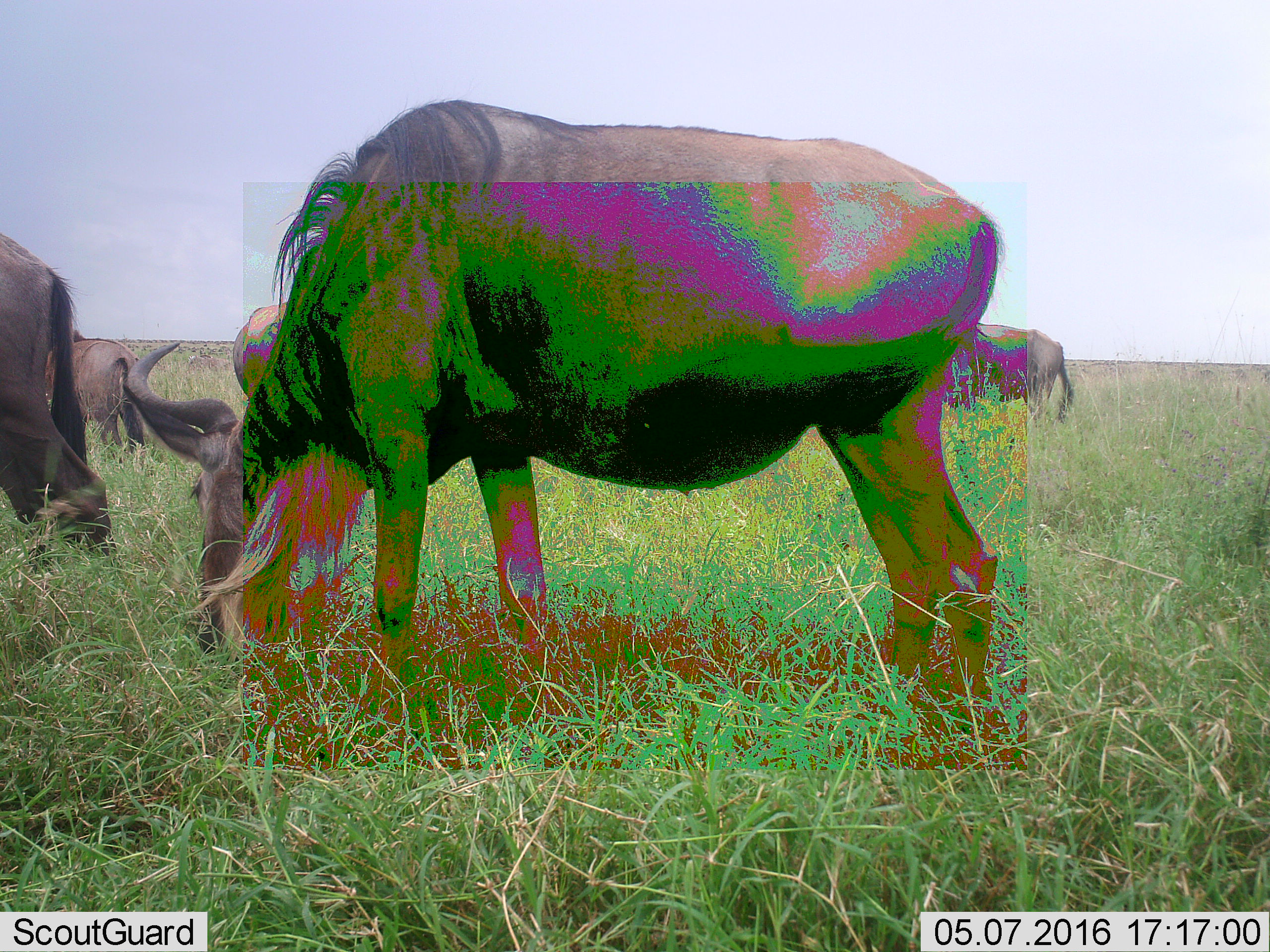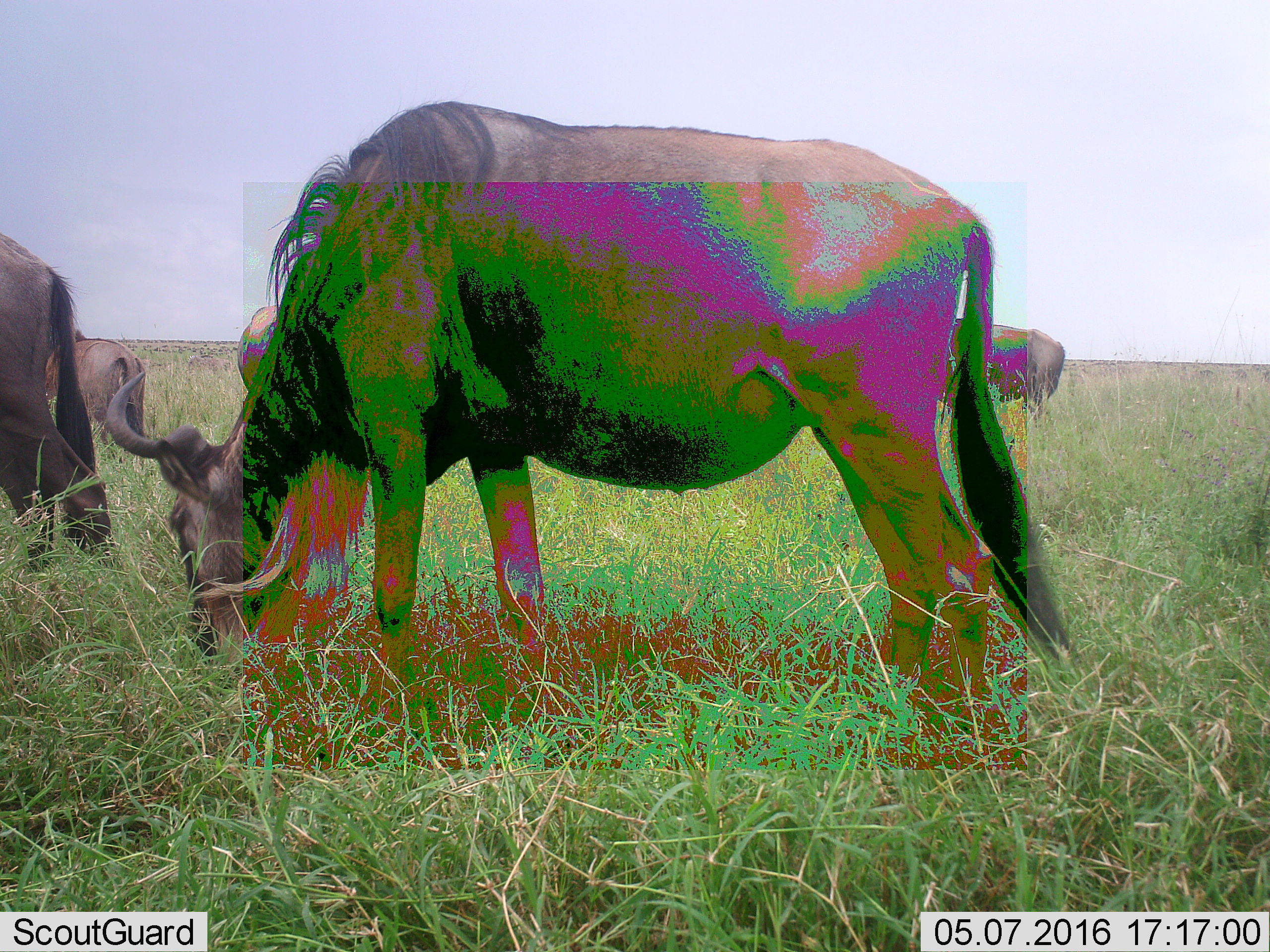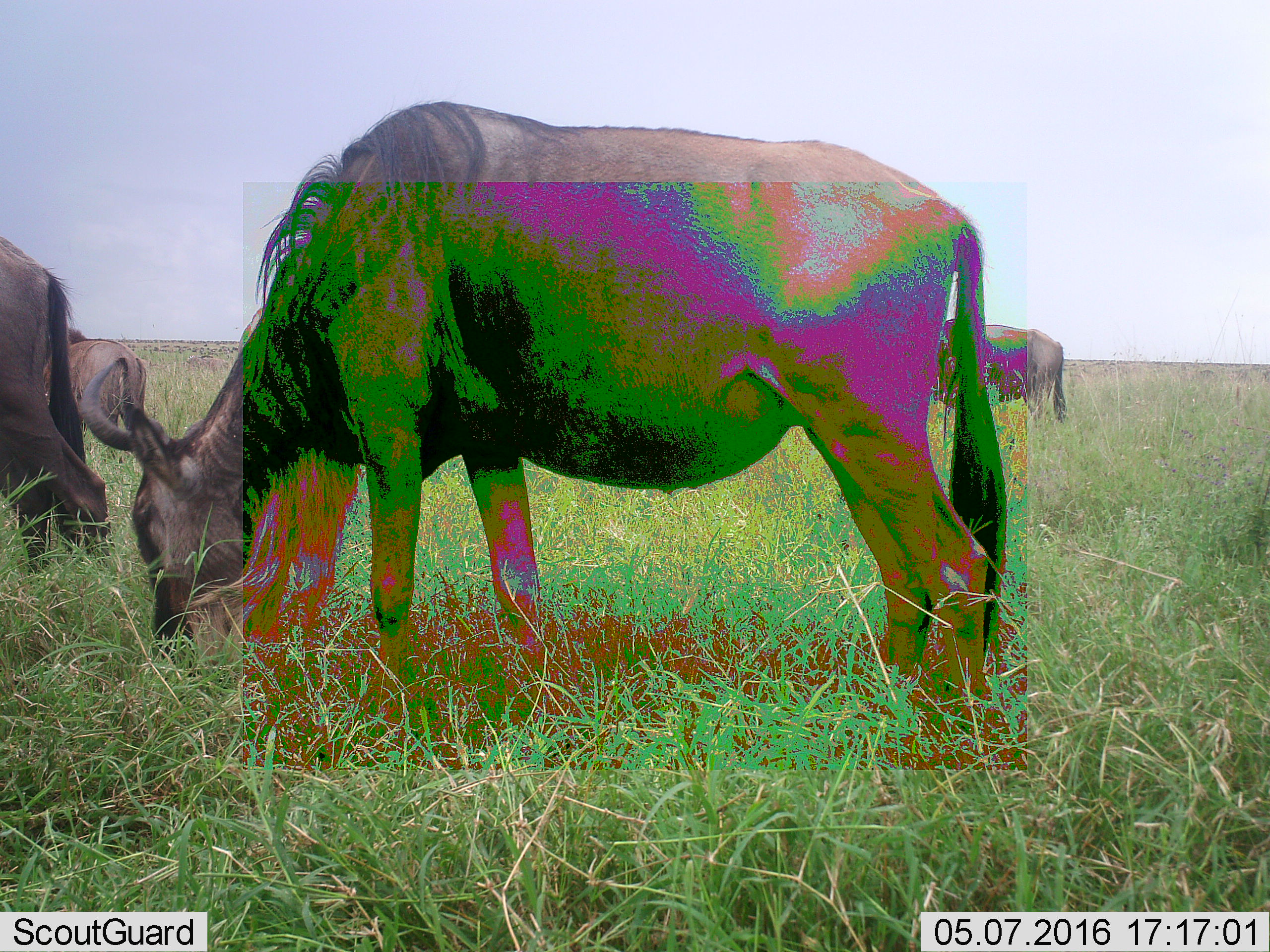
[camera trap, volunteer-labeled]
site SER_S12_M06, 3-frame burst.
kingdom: Animalia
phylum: Chordata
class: Mammalia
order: Artiodactyla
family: Bovidae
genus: Connochaetes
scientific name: Connochaetes taurinus taurinus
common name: blue wildebeest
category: wildebeestblue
Wildebeestblue (blue wildebeest) (Connochaetes taurinus taurinus), count 5. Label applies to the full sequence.